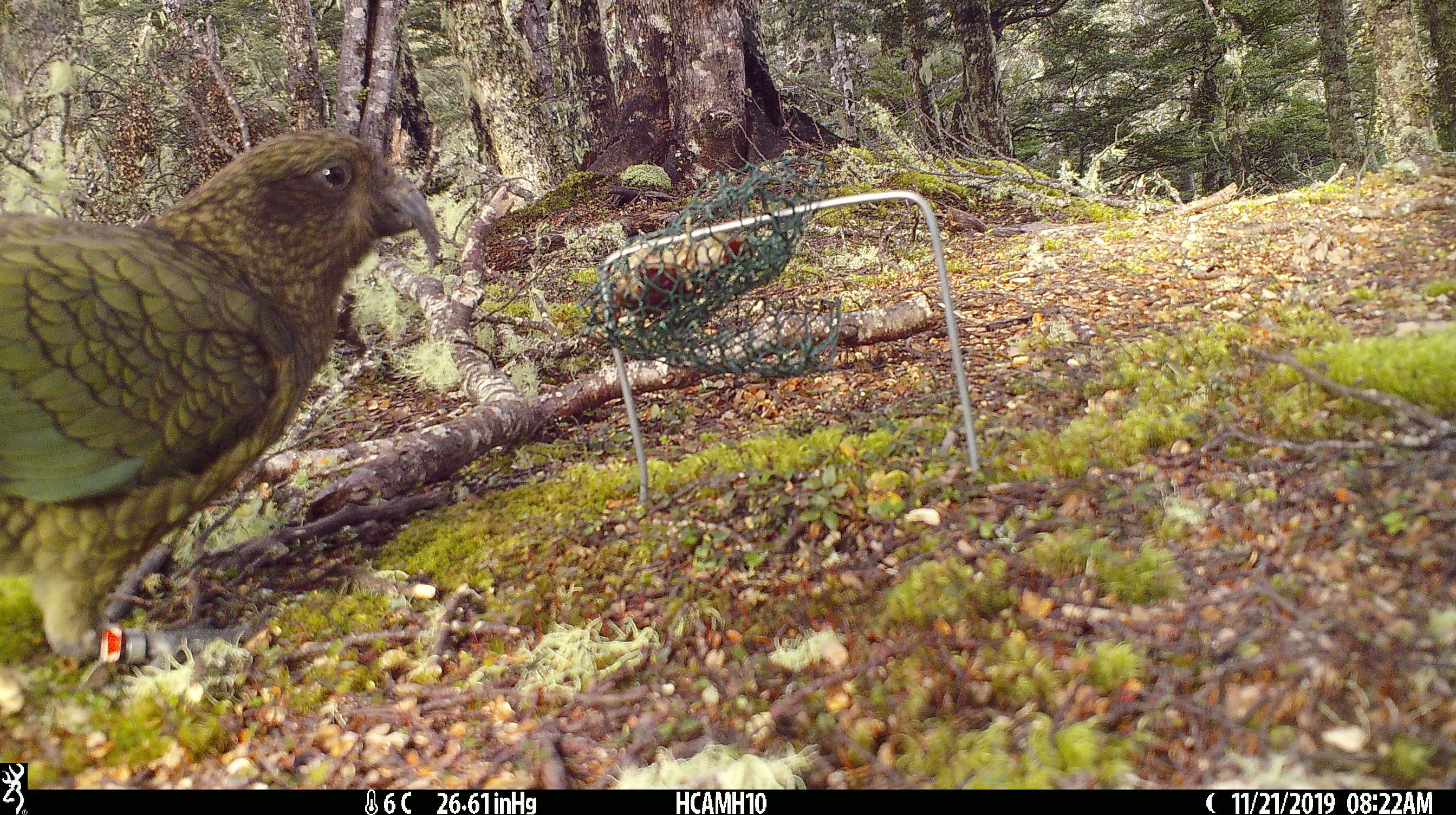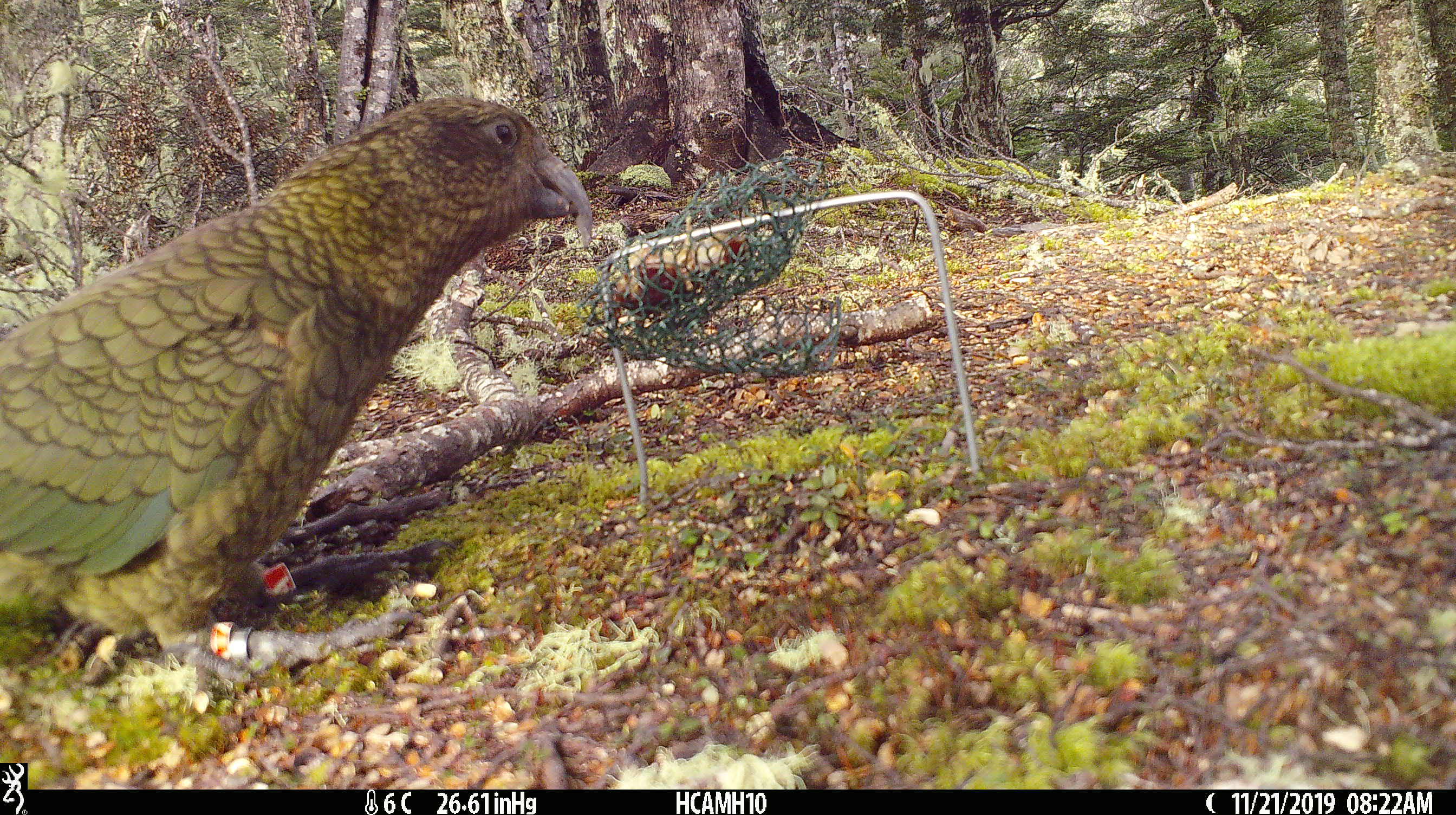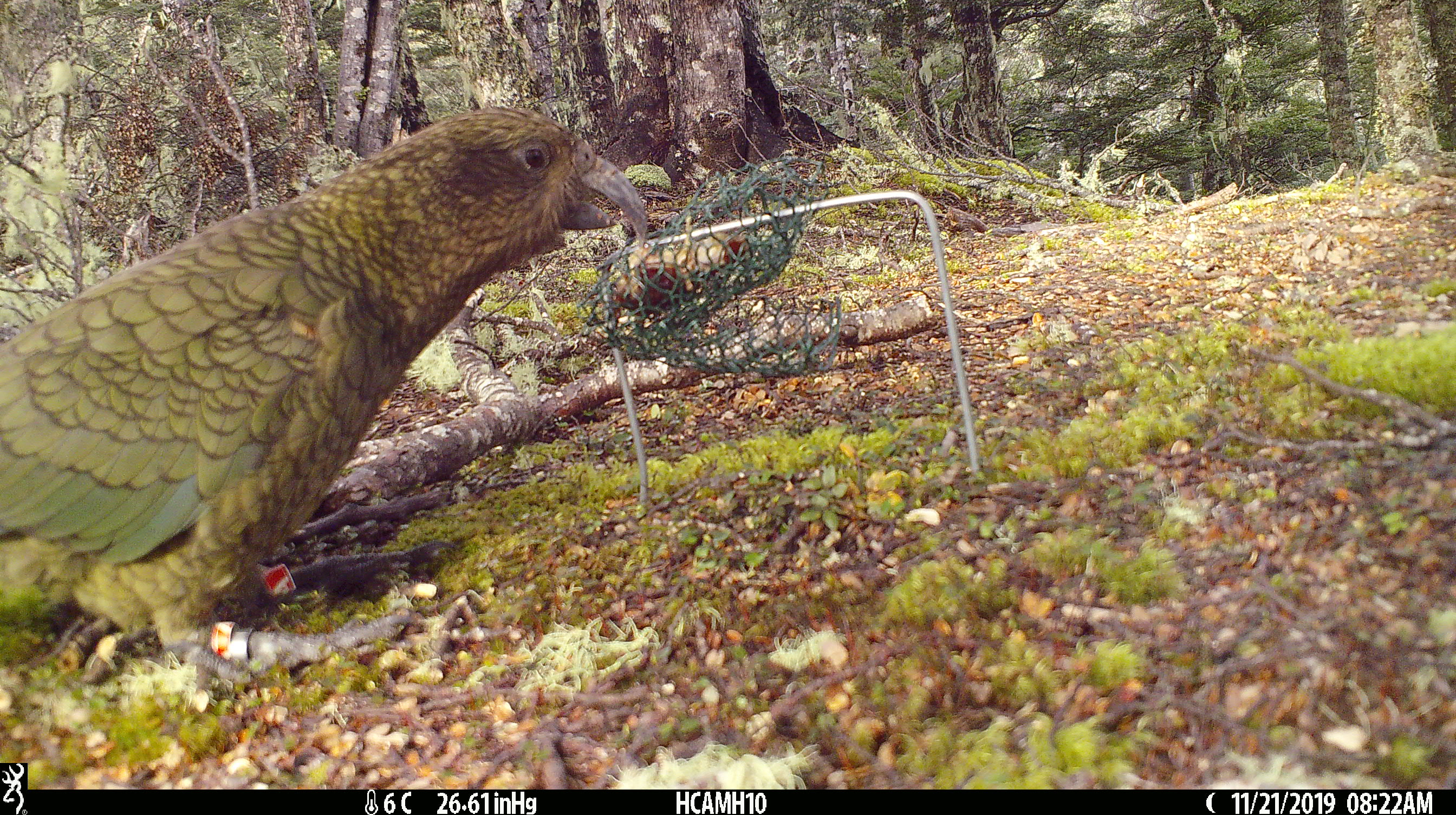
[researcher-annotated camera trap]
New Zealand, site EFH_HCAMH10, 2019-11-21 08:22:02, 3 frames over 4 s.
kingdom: Animalia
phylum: Chordata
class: Aves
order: Psittaciformes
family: Strigopidae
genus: Nestor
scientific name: Nestor notabilis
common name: kea